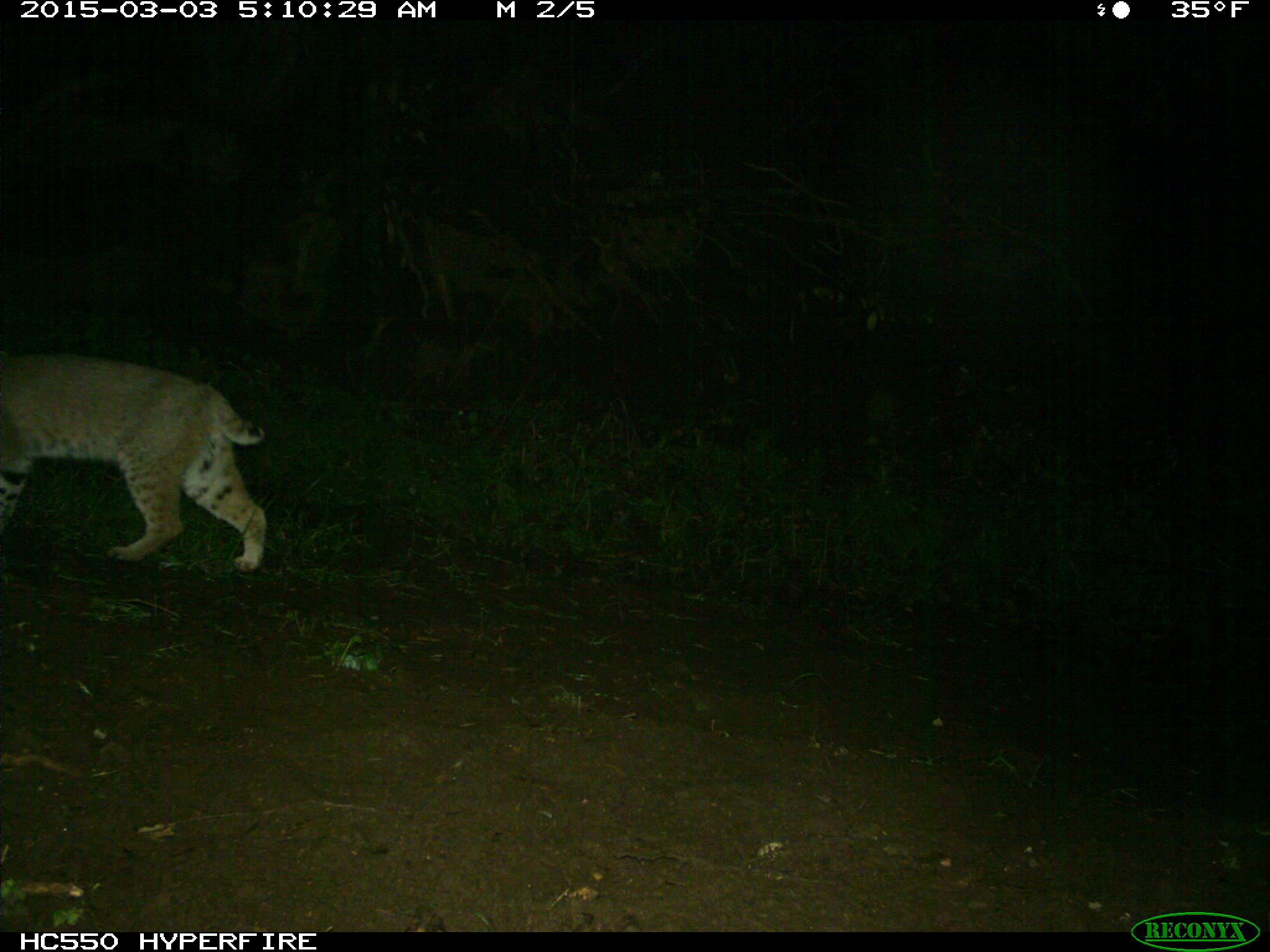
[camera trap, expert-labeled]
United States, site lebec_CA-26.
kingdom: Animalia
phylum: Chordata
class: Mammalia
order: Carnivora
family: Felidae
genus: Lynx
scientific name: Lynx rufus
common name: bobcat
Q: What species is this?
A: Lynx rufus (bobcat).